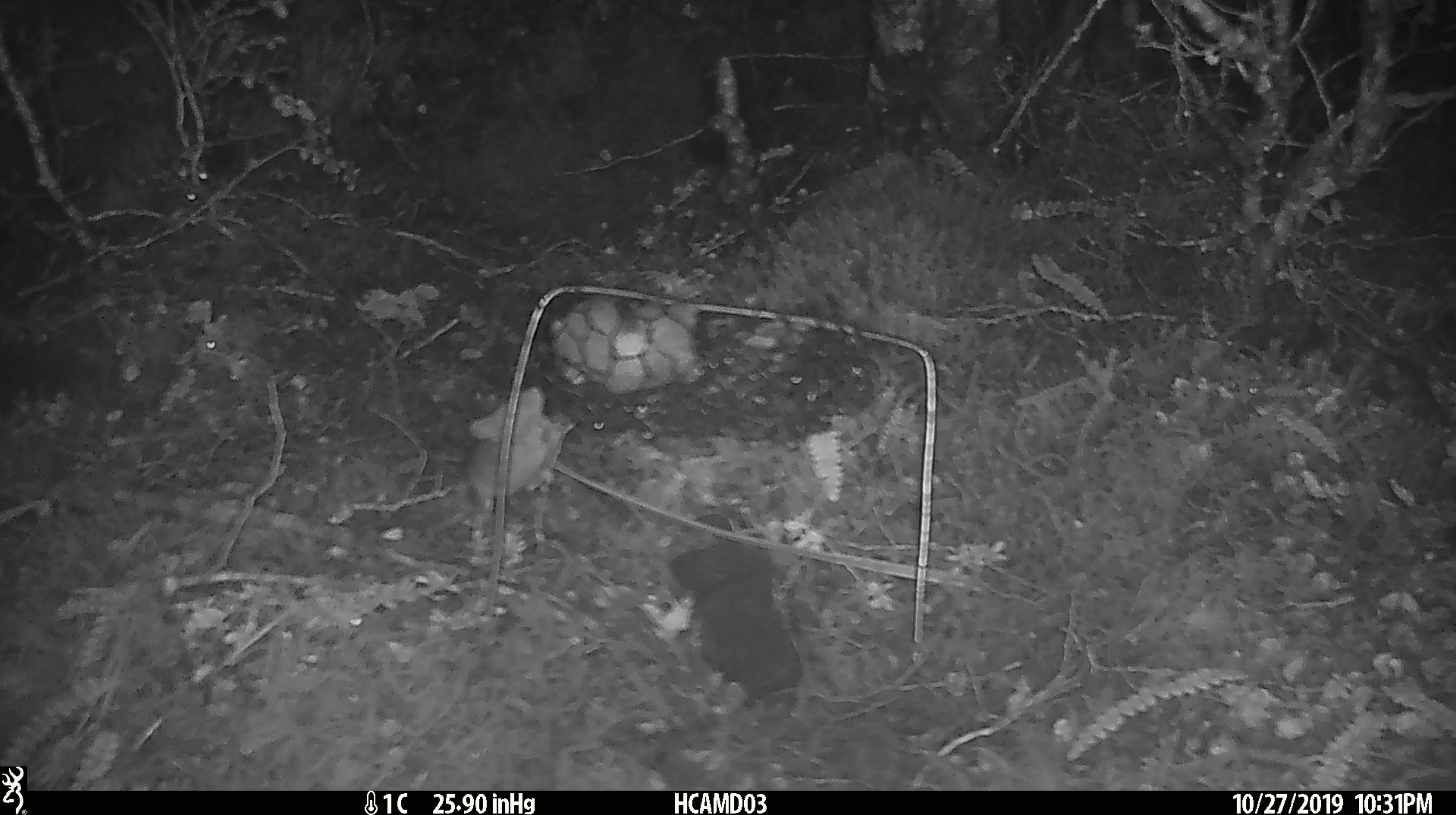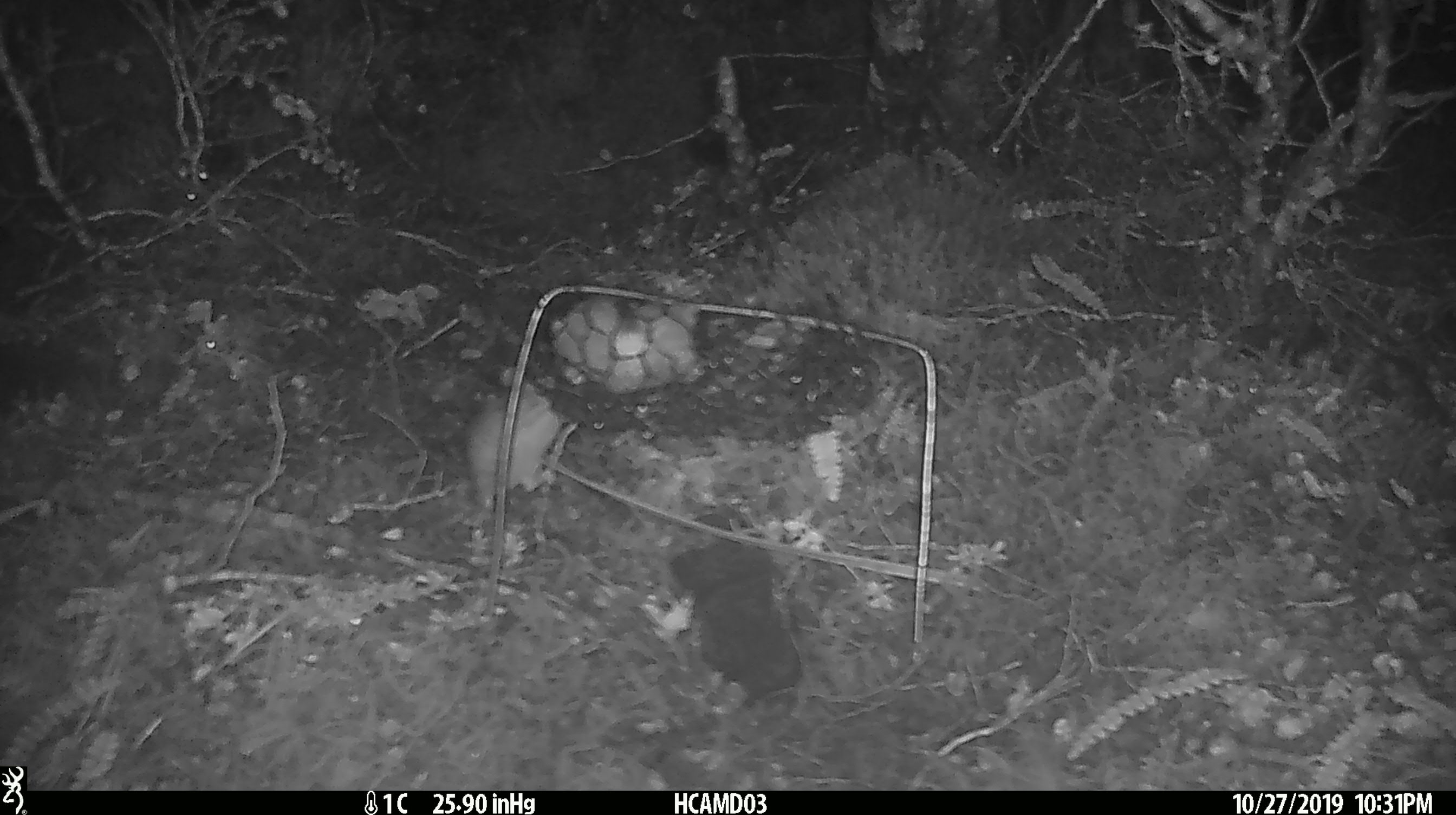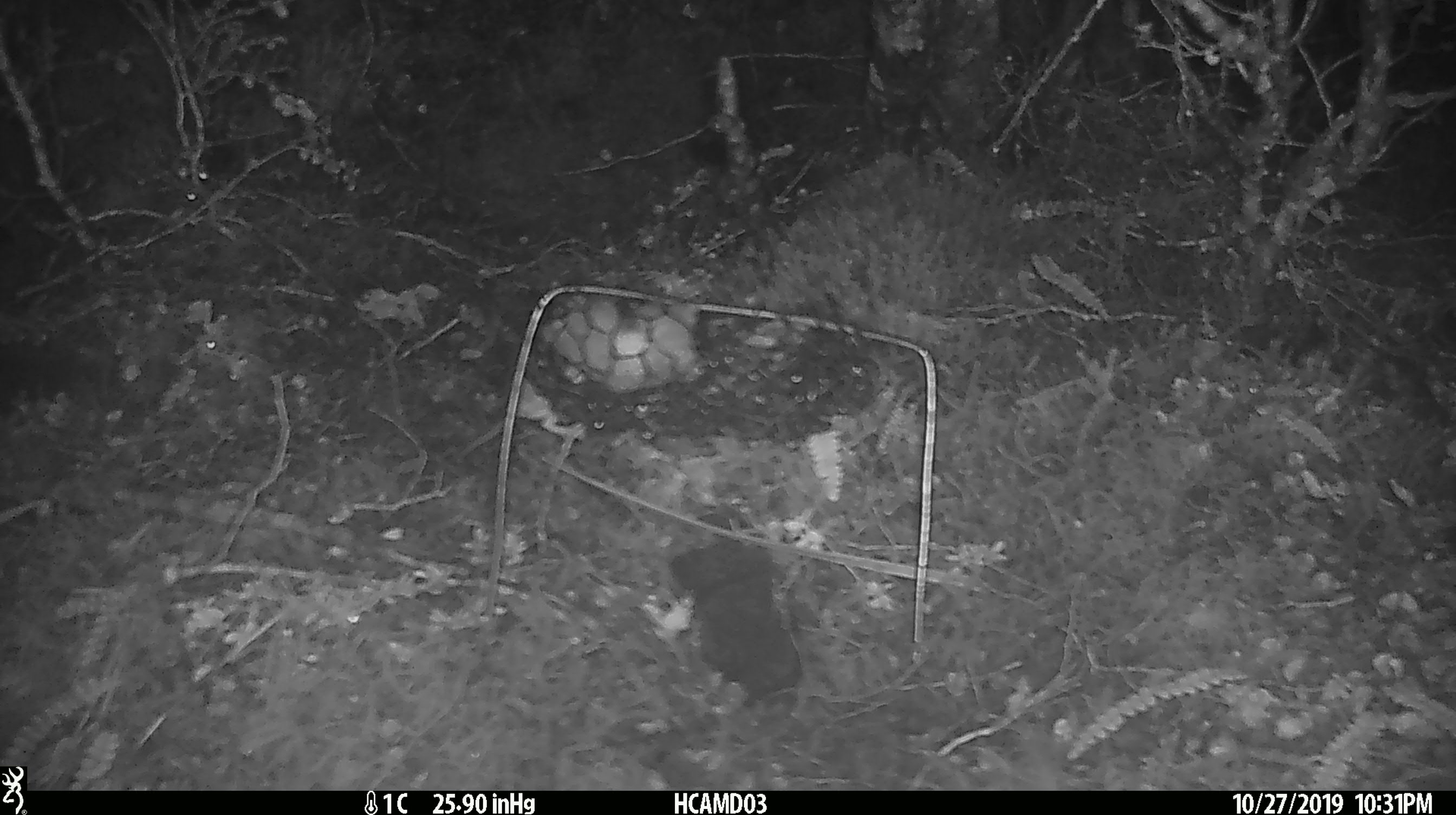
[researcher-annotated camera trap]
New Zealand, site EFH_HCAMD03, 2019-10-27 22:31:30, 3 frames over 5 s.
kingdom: Animalia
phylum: Chordata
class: Mammalia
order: Rodentia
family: Muridae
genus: Mus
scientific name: Mus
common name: mouse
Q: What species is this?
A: Mouse (Mus).